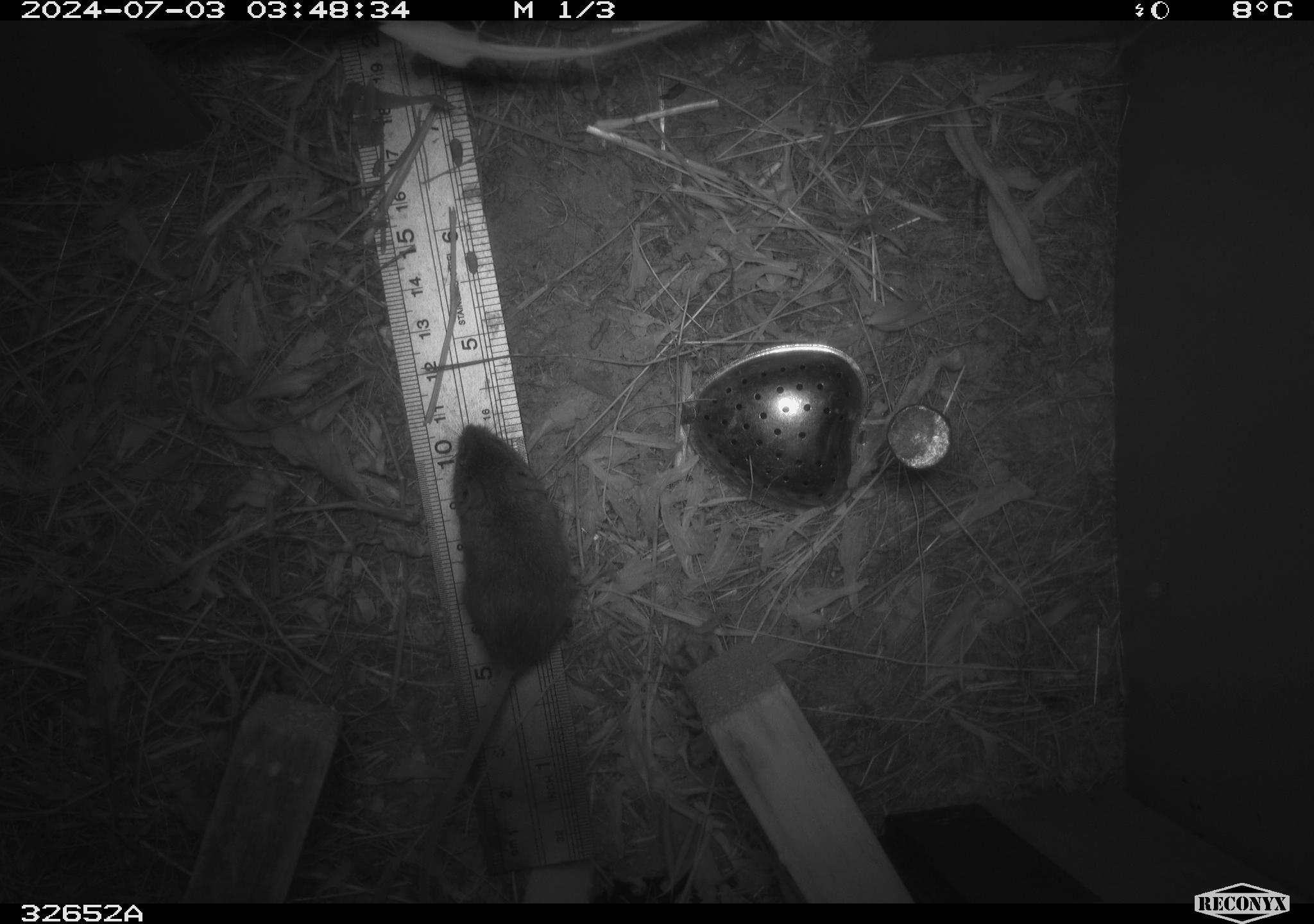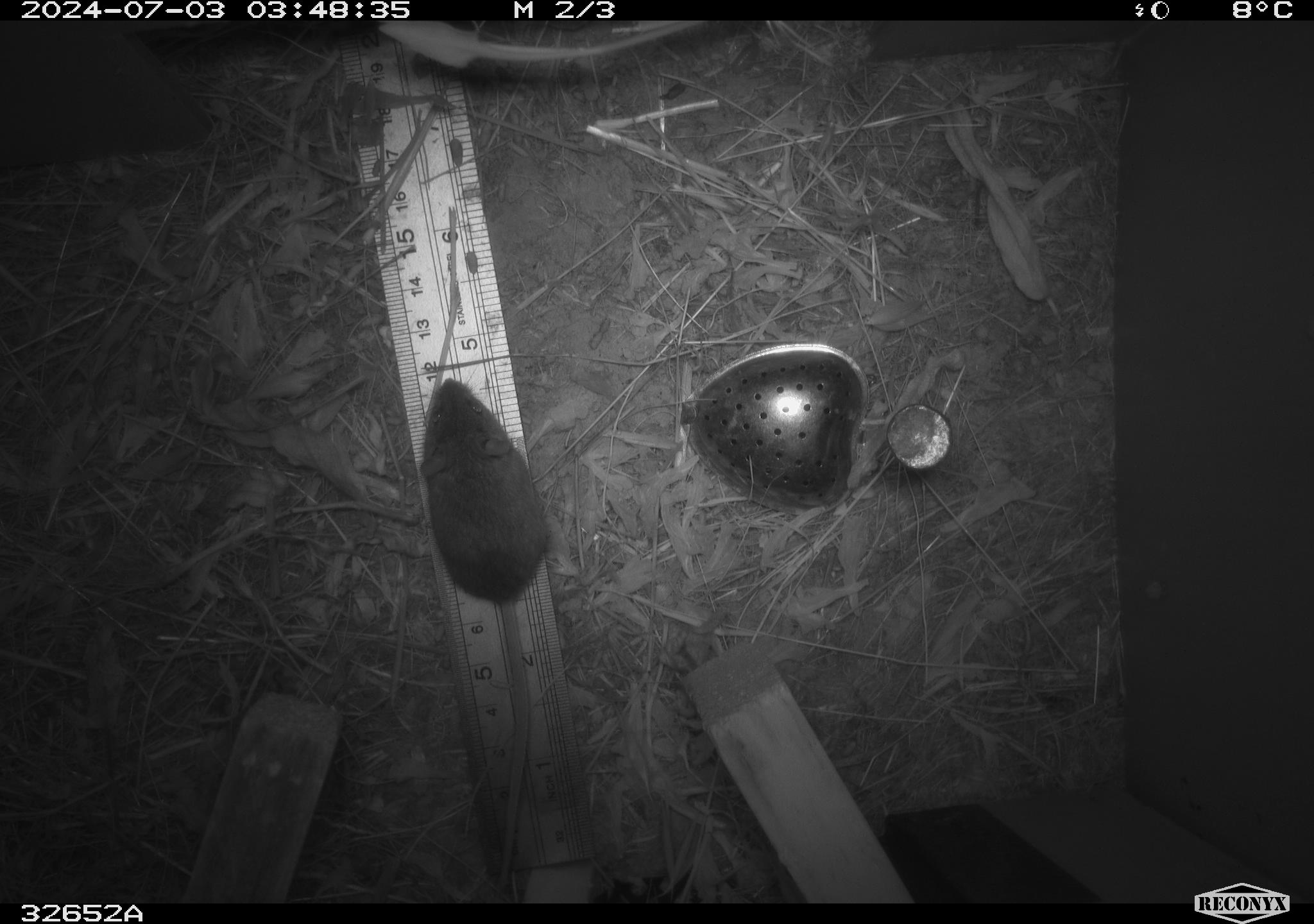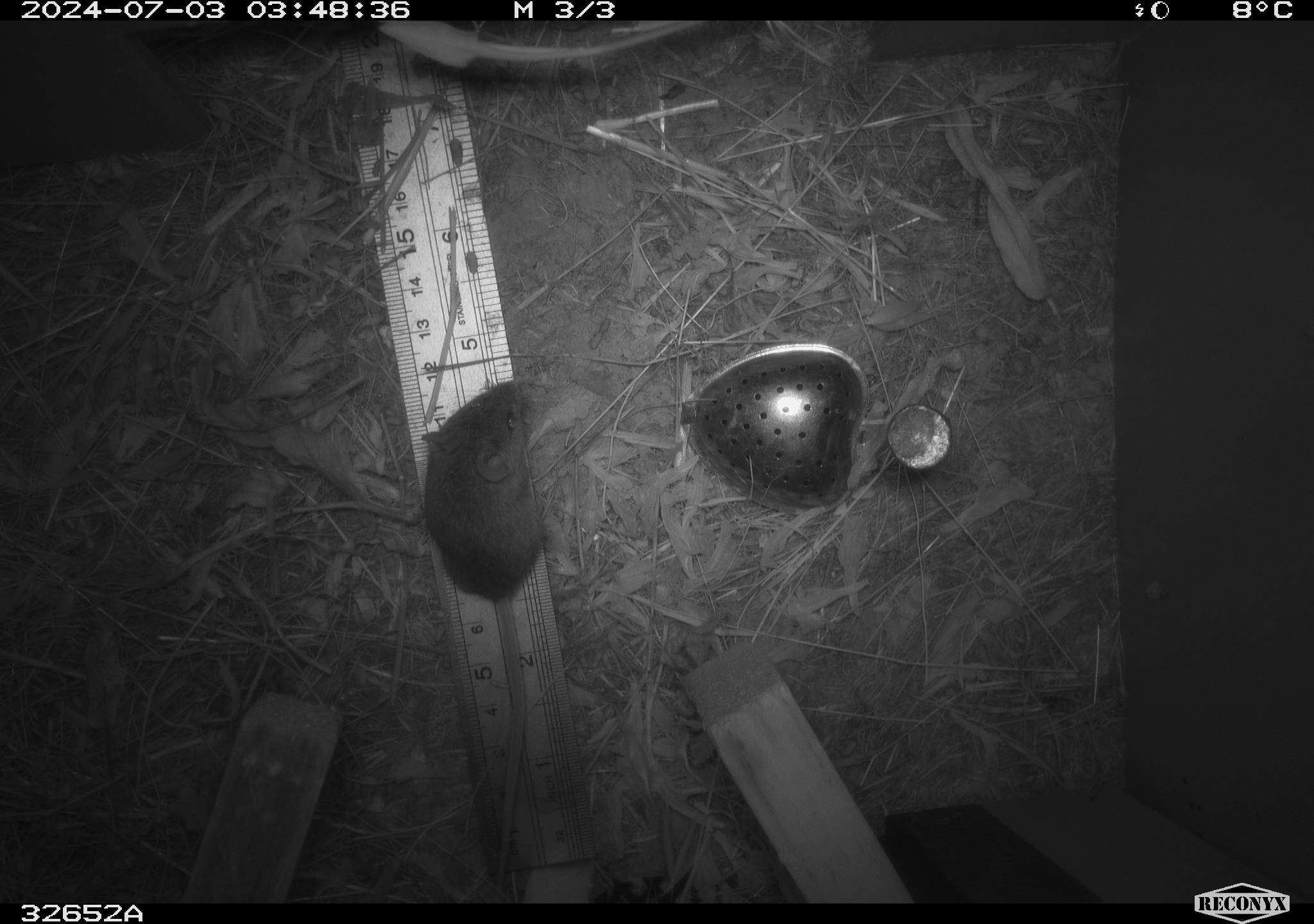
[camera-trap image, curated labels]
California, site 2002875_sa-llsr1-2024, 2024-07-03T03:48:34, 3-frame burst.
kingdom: Animalia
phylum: Chordata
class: Mammalia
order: Rodentia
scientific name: Rodentia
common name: mouse species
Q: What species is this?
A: Mouse species (Rodentia).